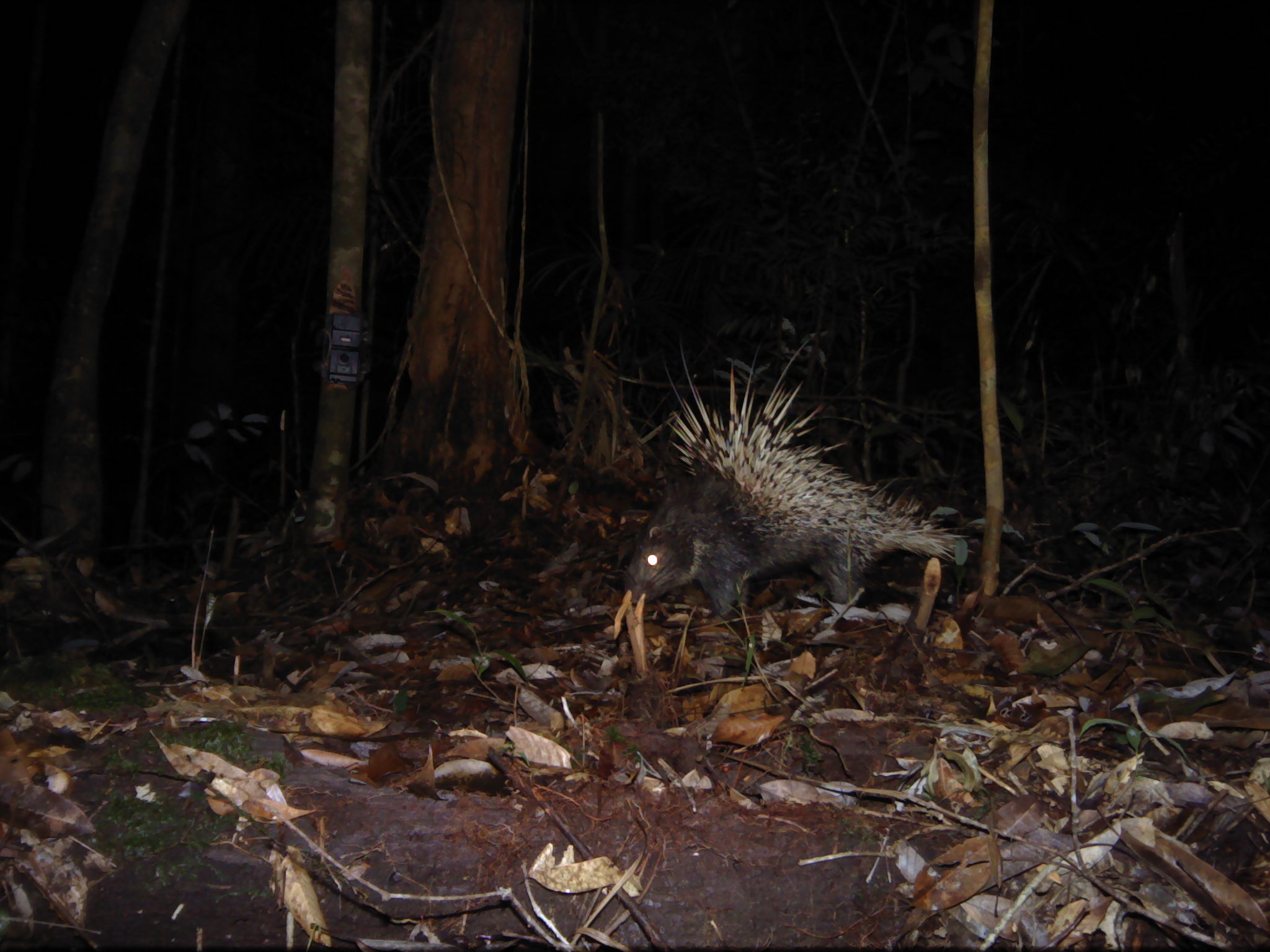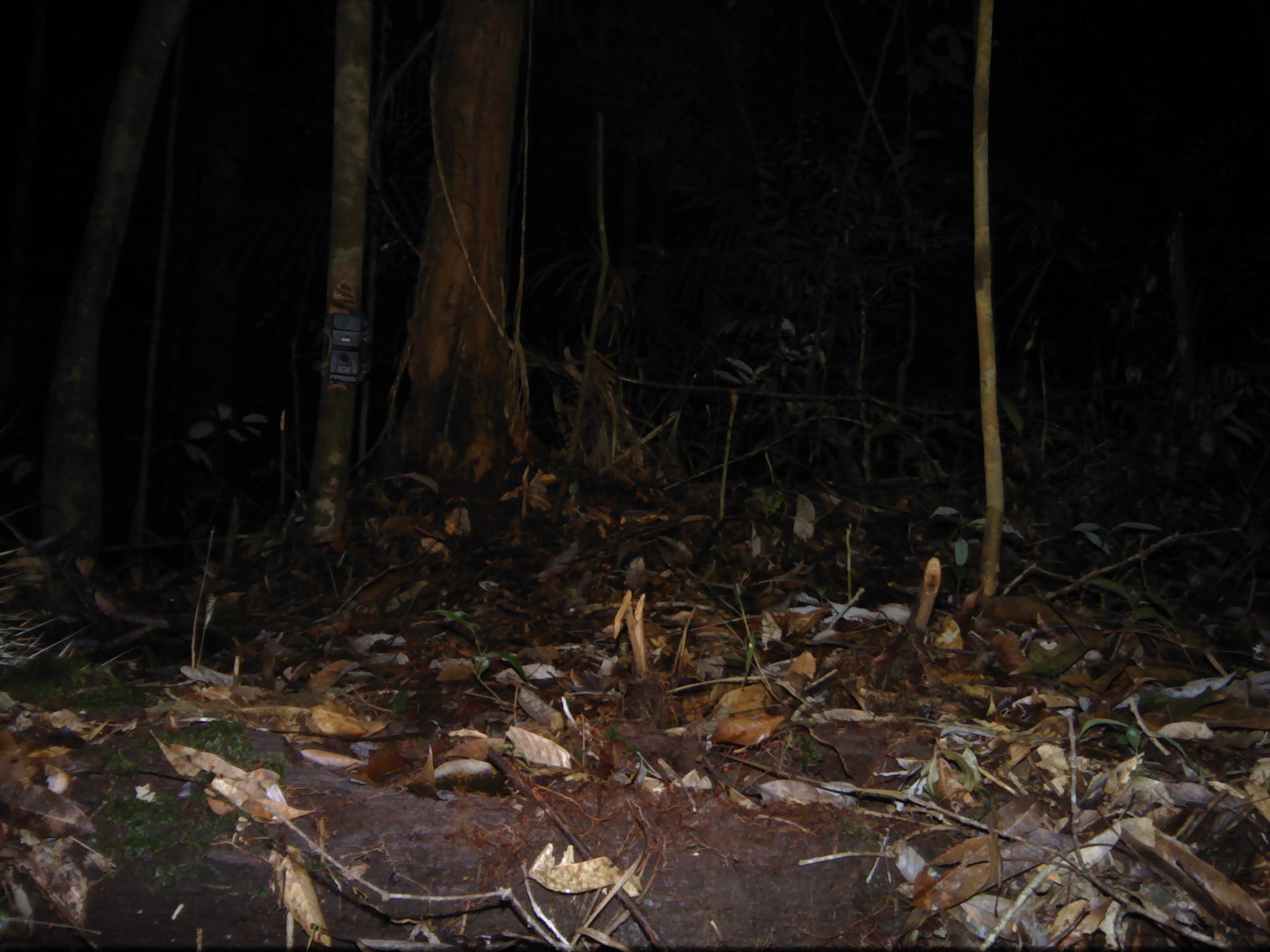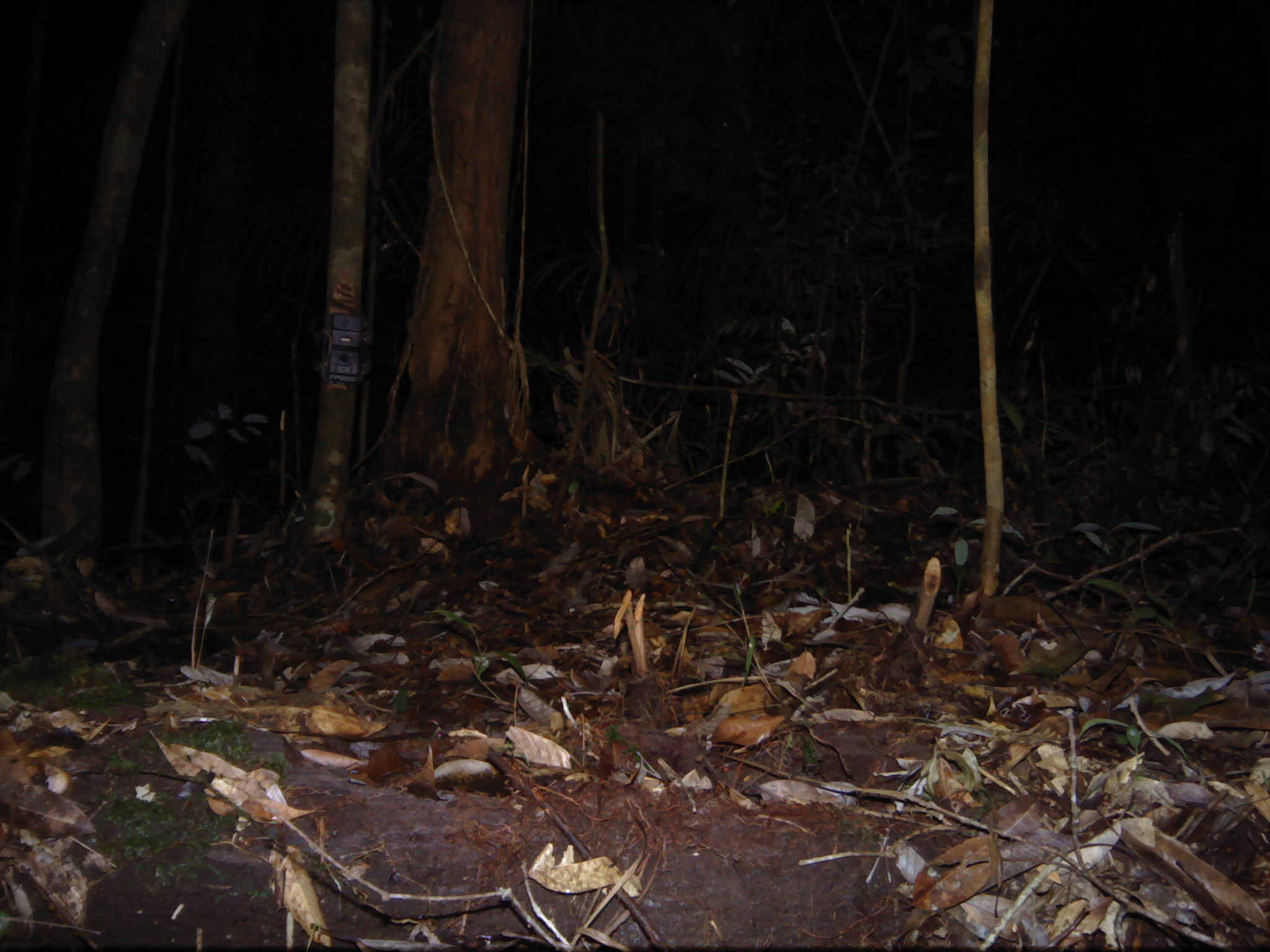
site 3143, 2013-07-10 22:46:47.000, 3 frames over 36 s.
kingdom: Animalia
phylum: Chordata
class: Mammalia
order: Rodentia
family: Hystricidae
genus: Hystrix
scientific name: Hystrix brachyura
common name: east asian porcupine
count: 1